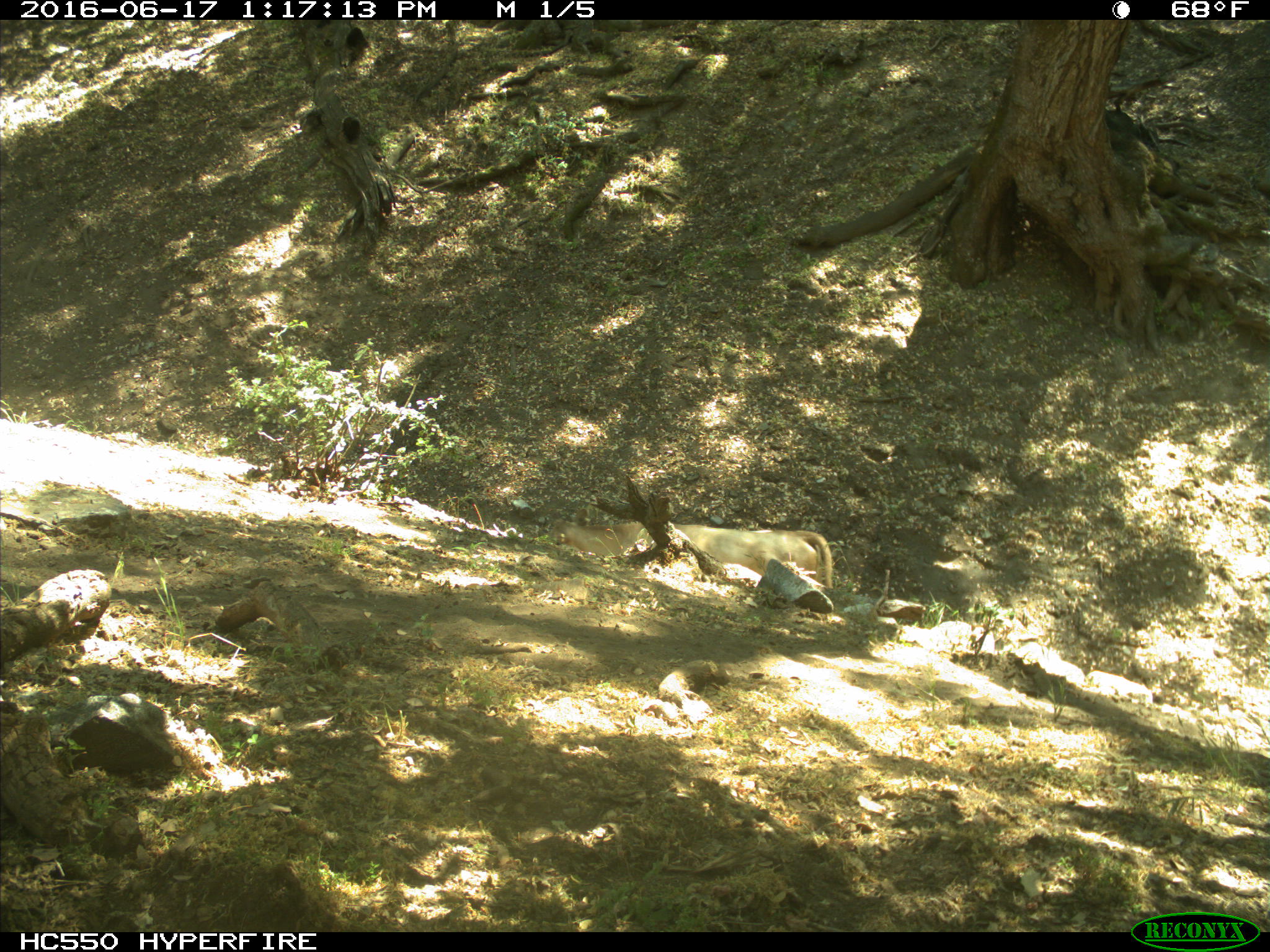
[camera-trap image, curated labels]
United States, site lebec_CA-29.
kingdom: Animalia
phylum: Chordata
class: Mammalia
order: Artiodactyla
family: Bovidae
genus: Bos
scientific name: Bos taurus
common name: domestic cow